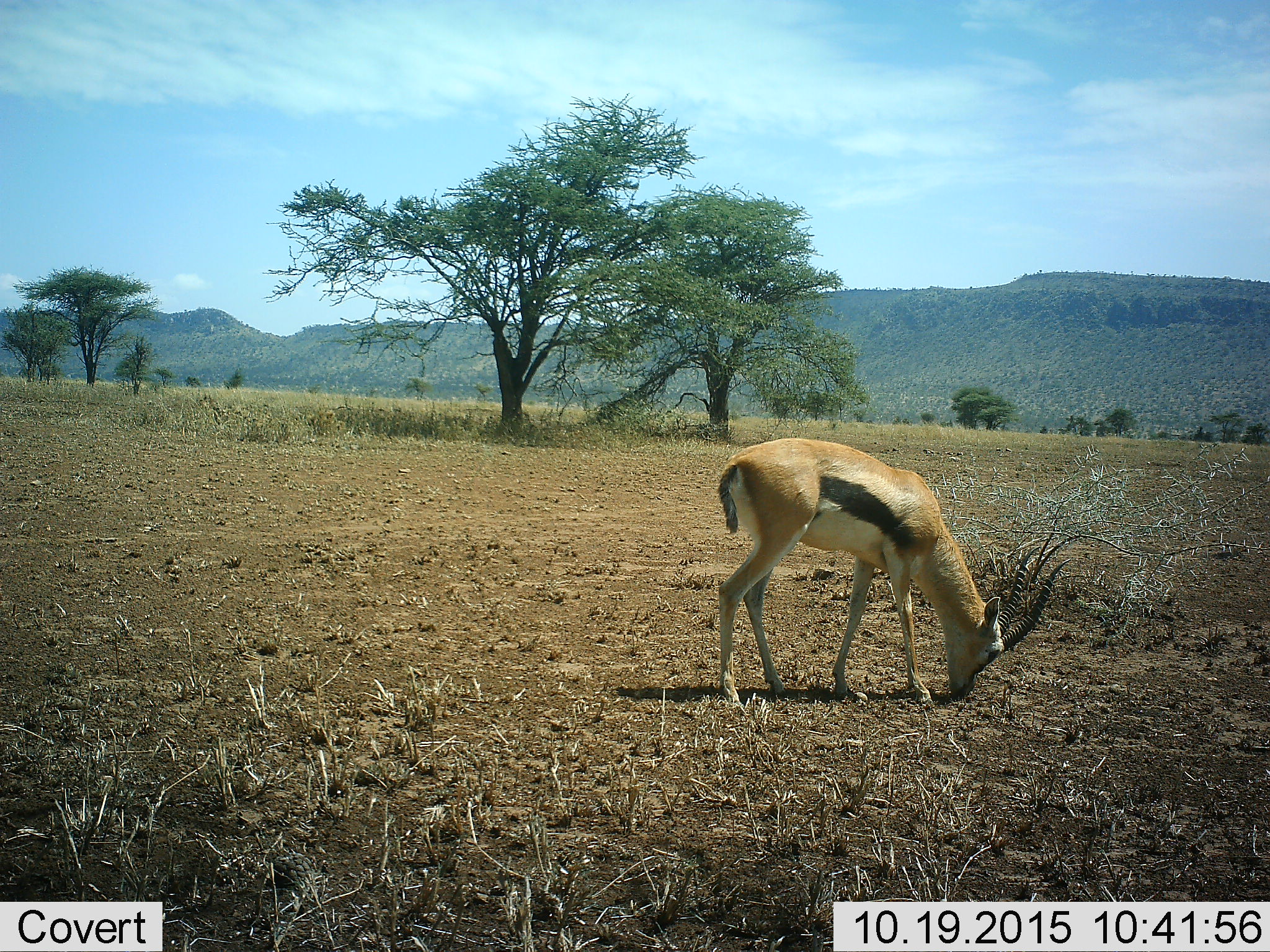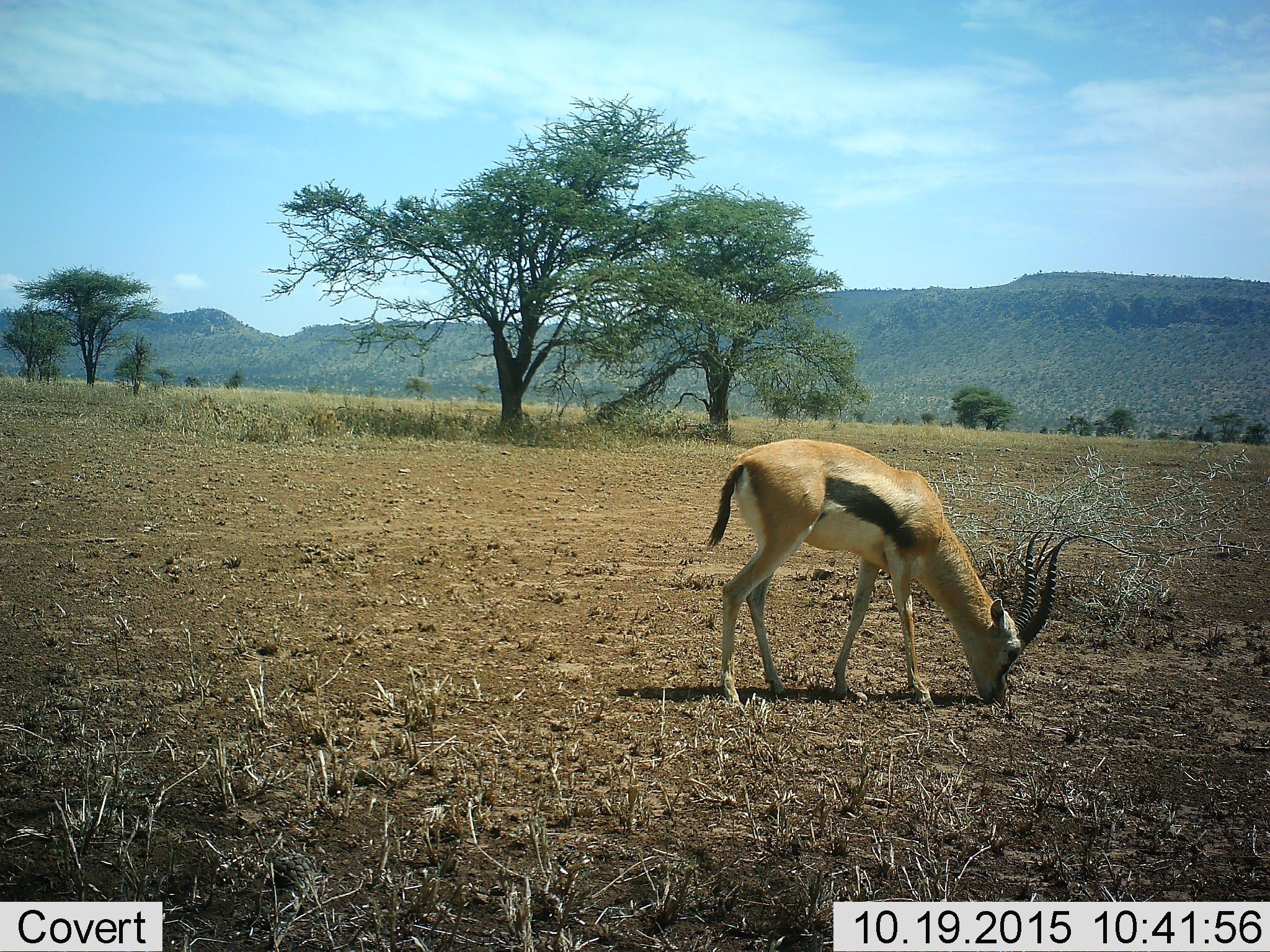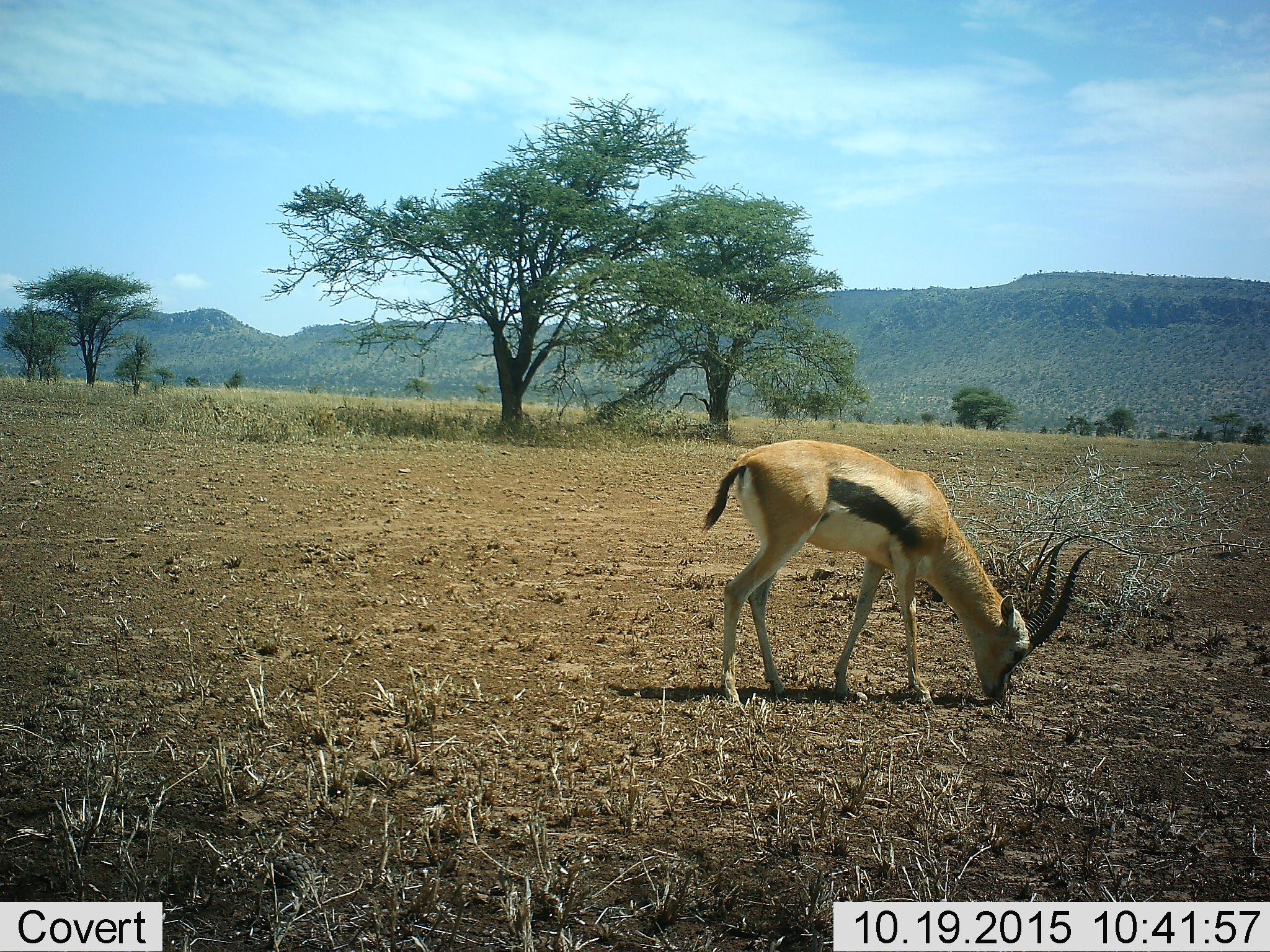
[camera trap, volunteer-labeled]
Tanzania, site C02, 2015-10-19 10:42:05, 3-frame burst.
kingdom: Animalia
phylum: Chordata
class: Mammalia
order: Artiodactyla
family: Bovidae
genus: Eudorcas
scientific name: Eudorcas thomsonii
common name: thomson's gazelle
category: gazellethomsons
Gazellethomsons (thomson's gazelle) (Eudorcas thomsonii), count 1. Behavior (volunteer vote fractions): standing 24%, resting 0%, moving 12%, interacting 0%. Young present (vote fraction): 0%. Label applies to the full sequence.